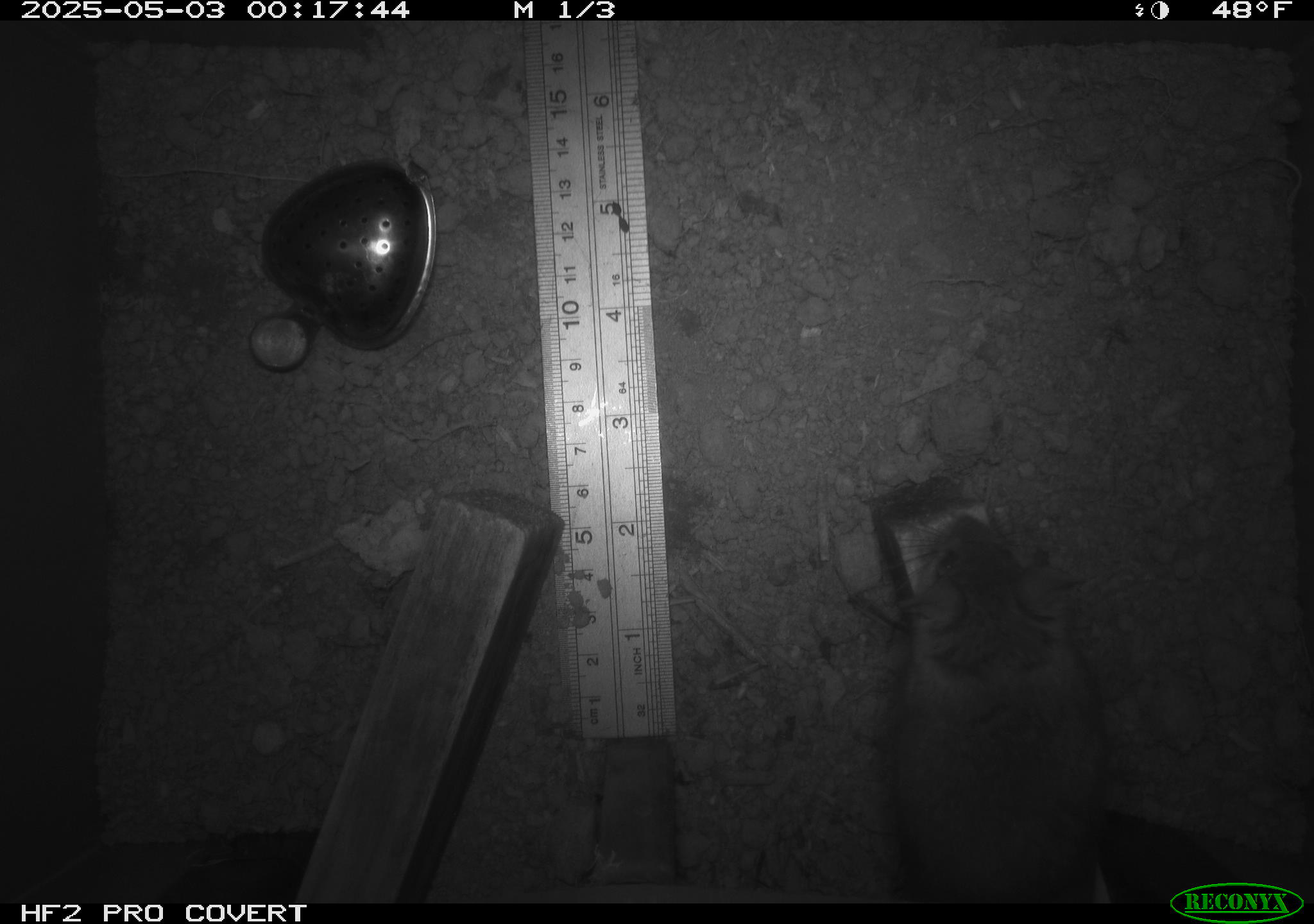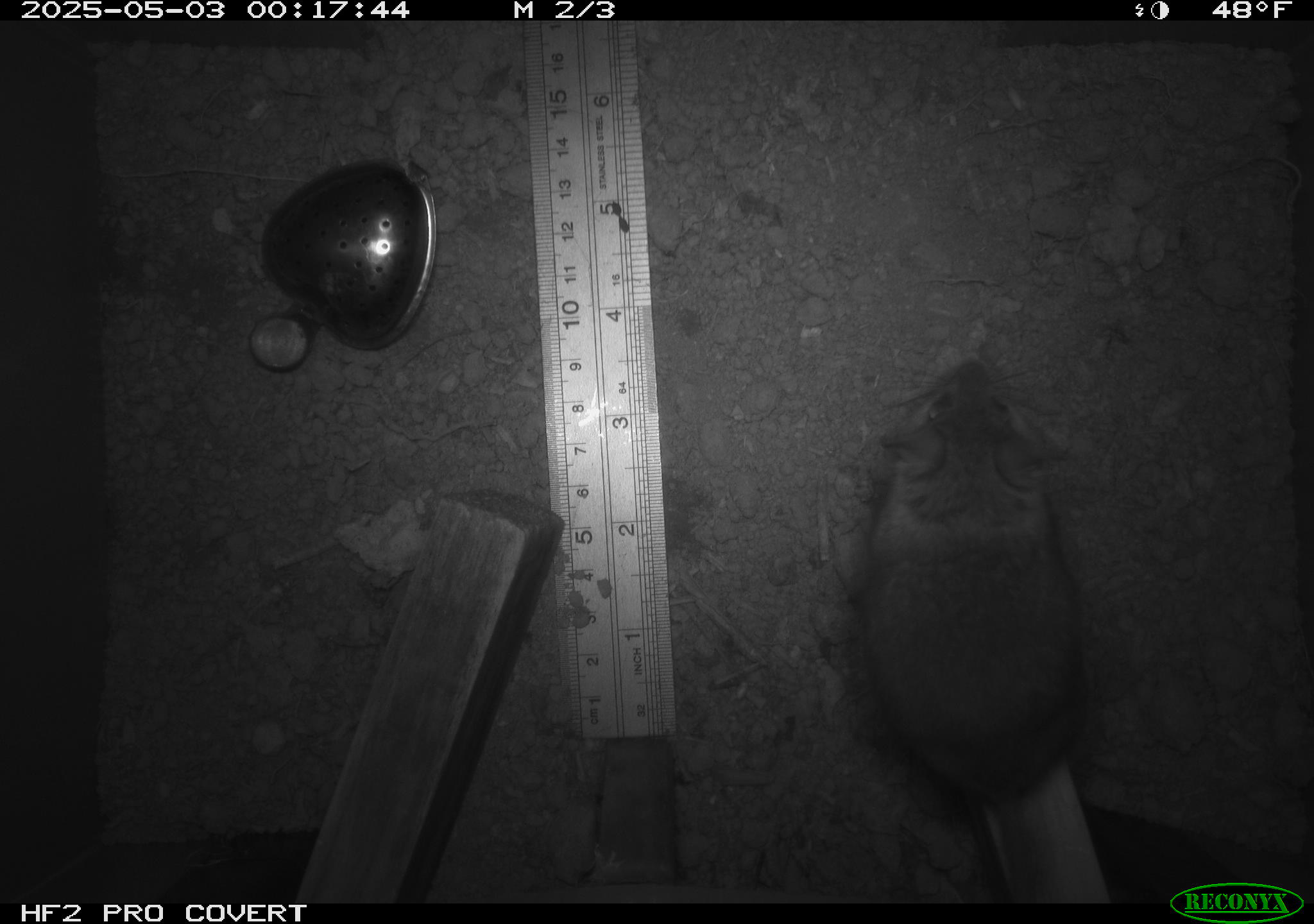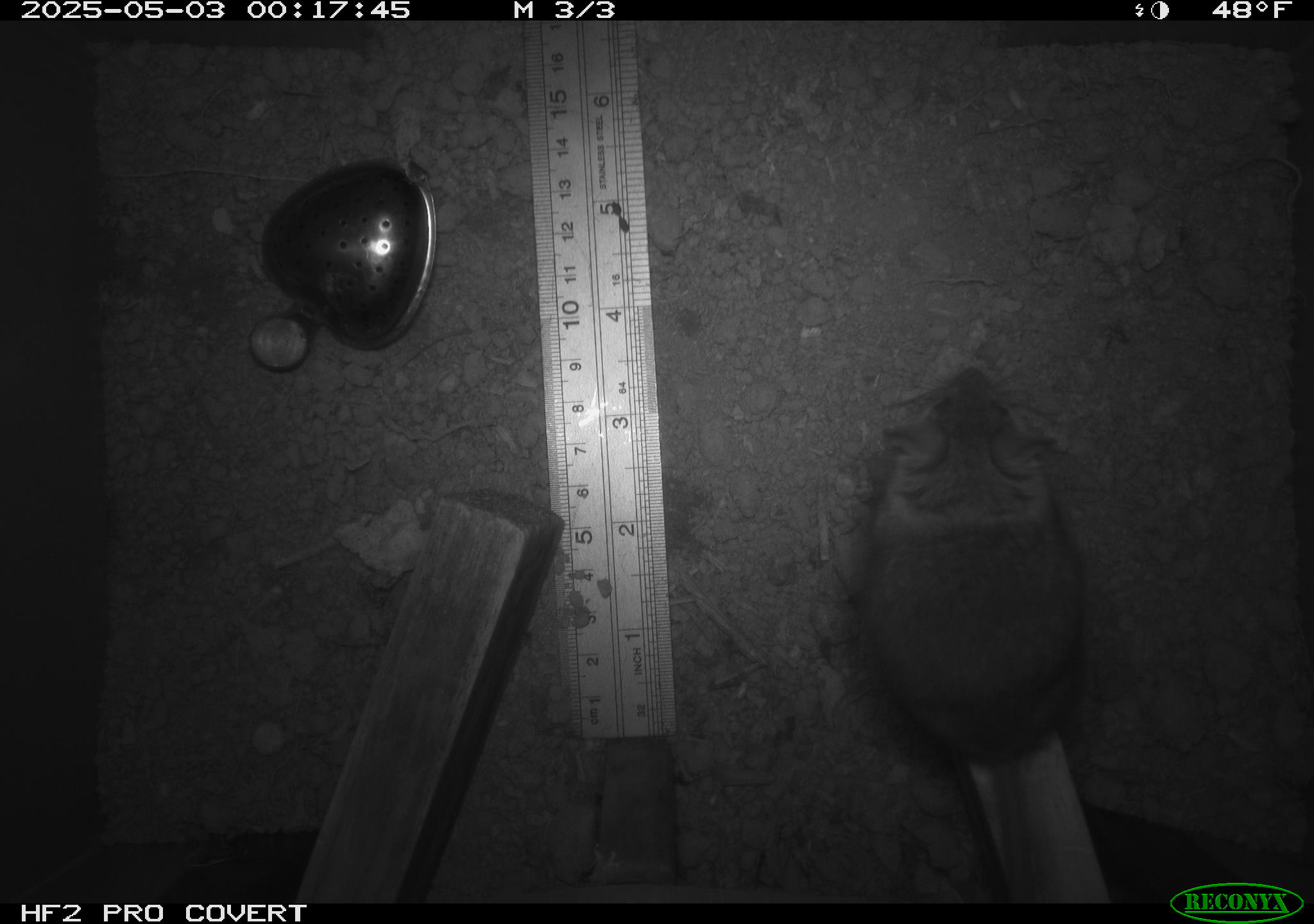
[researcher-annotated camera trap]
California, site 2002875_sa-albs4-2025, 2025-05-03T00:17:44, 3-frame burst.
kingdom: Animalia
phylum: Chordata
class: Mammalia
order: Rodentia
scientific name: Rodentia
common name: mouse species